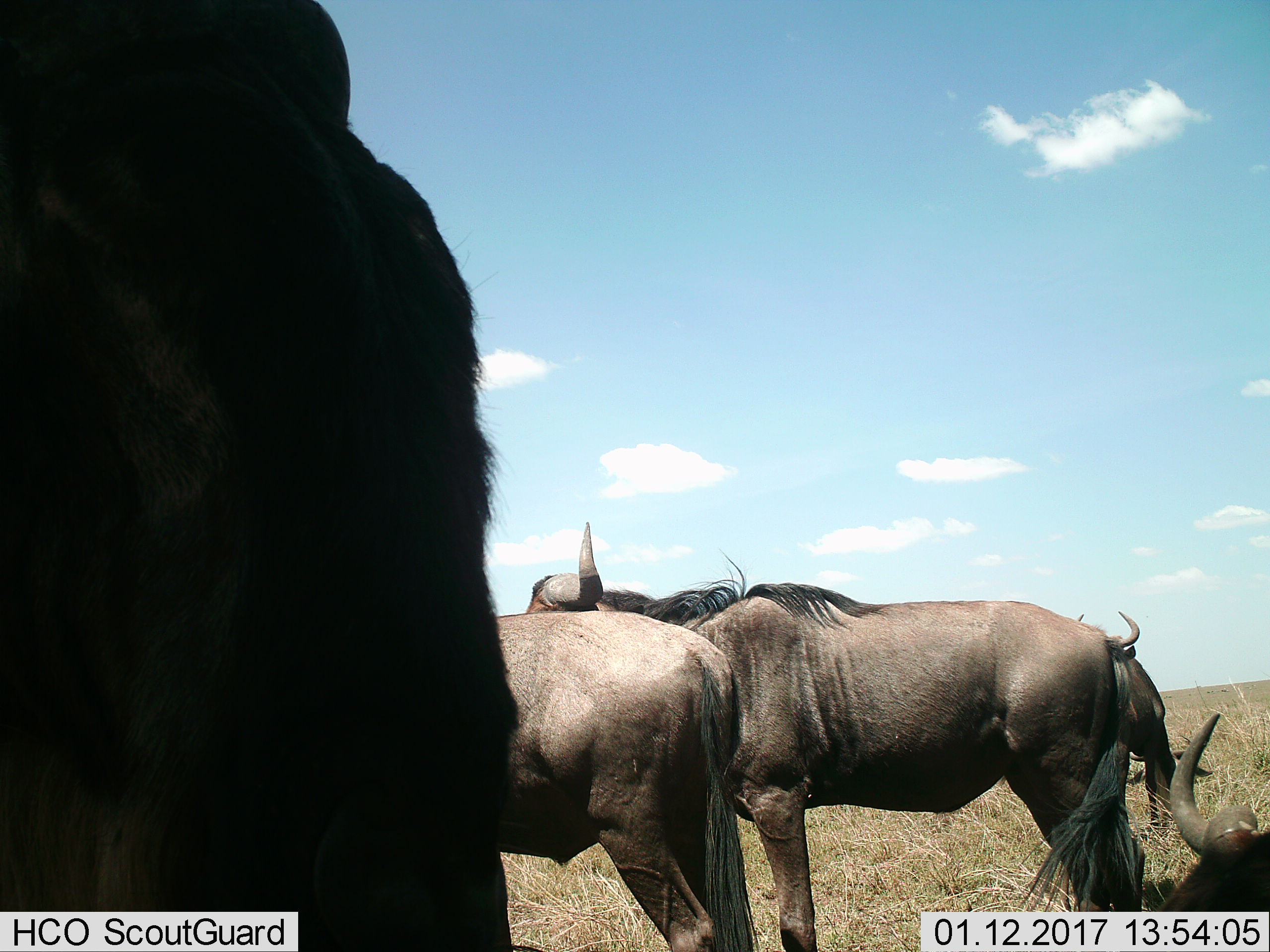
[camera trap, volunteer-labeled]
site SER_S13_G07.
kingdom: Animalia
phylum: Chordata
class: Mammalia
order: Artiodactyla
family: Bovidae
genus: Connochaetes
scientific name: Connochaetes taurinus taurinus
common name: blue wildebeest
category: wildebeestblue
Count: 5.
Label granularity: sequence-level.